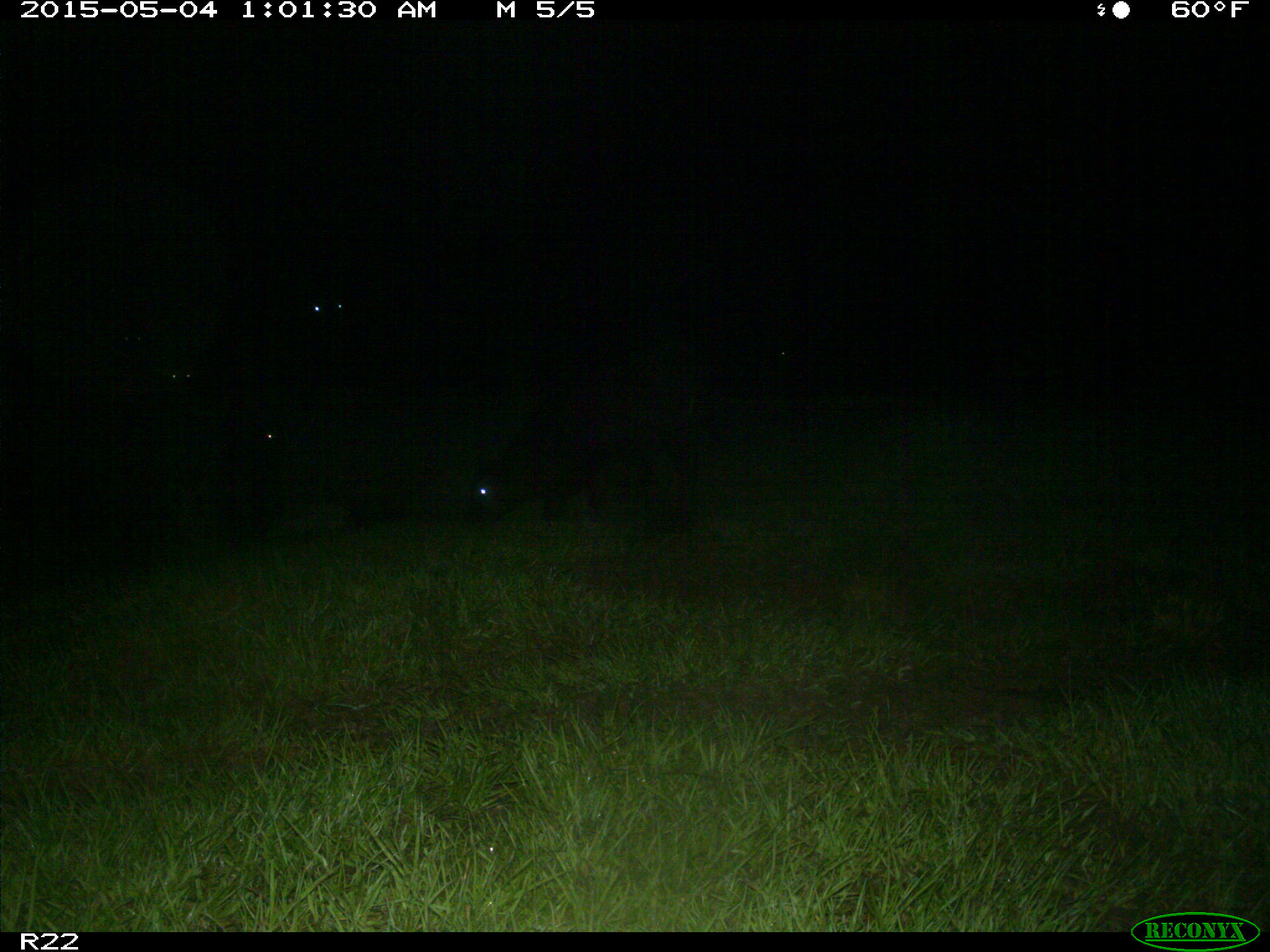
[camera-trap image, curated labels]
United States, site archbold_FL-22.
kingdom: Animalia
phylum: Chordata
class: Mammalia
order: Artiodactyla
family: Bovidae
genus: Bos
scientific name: Bos taurus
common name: domestic cow